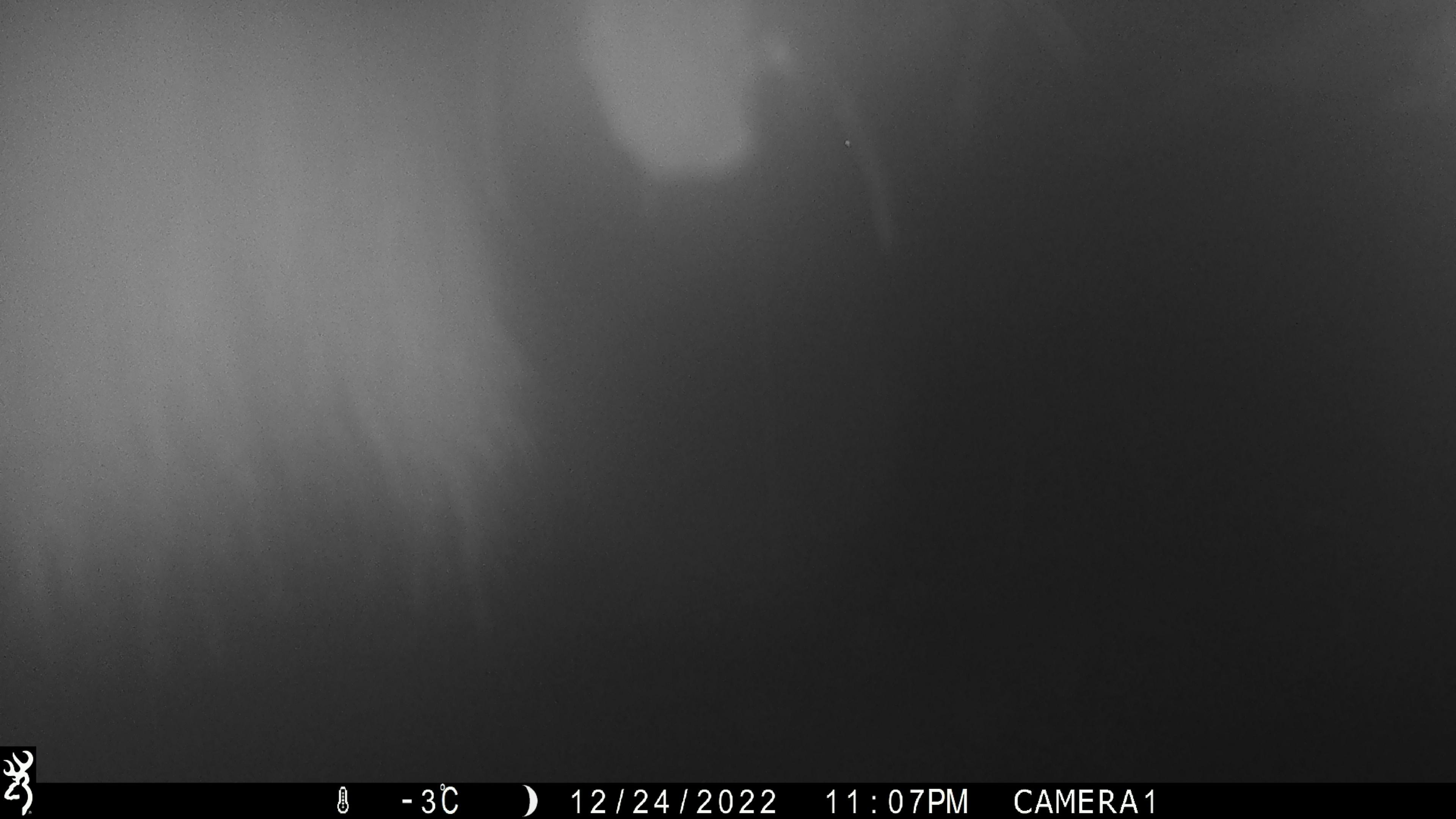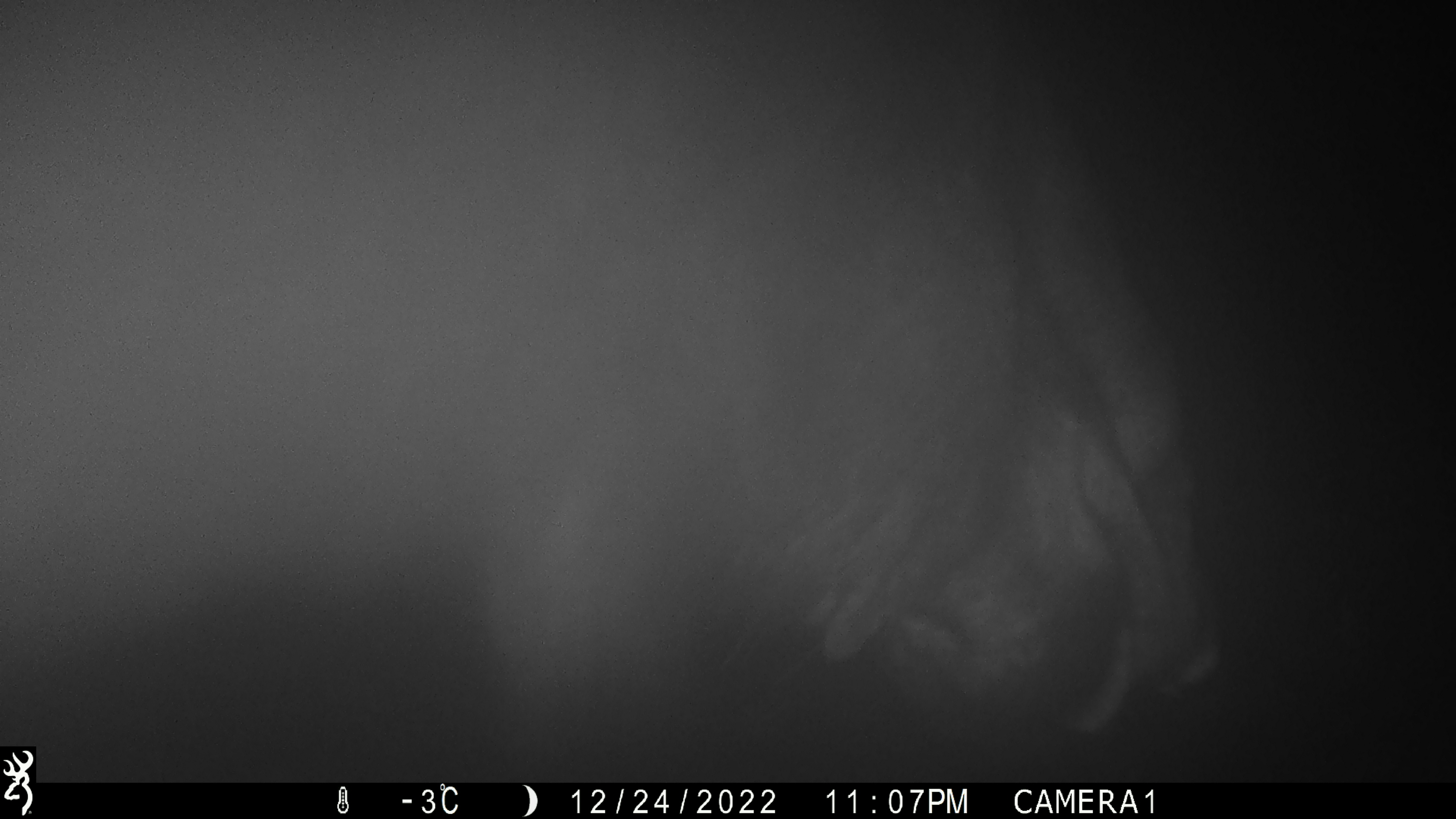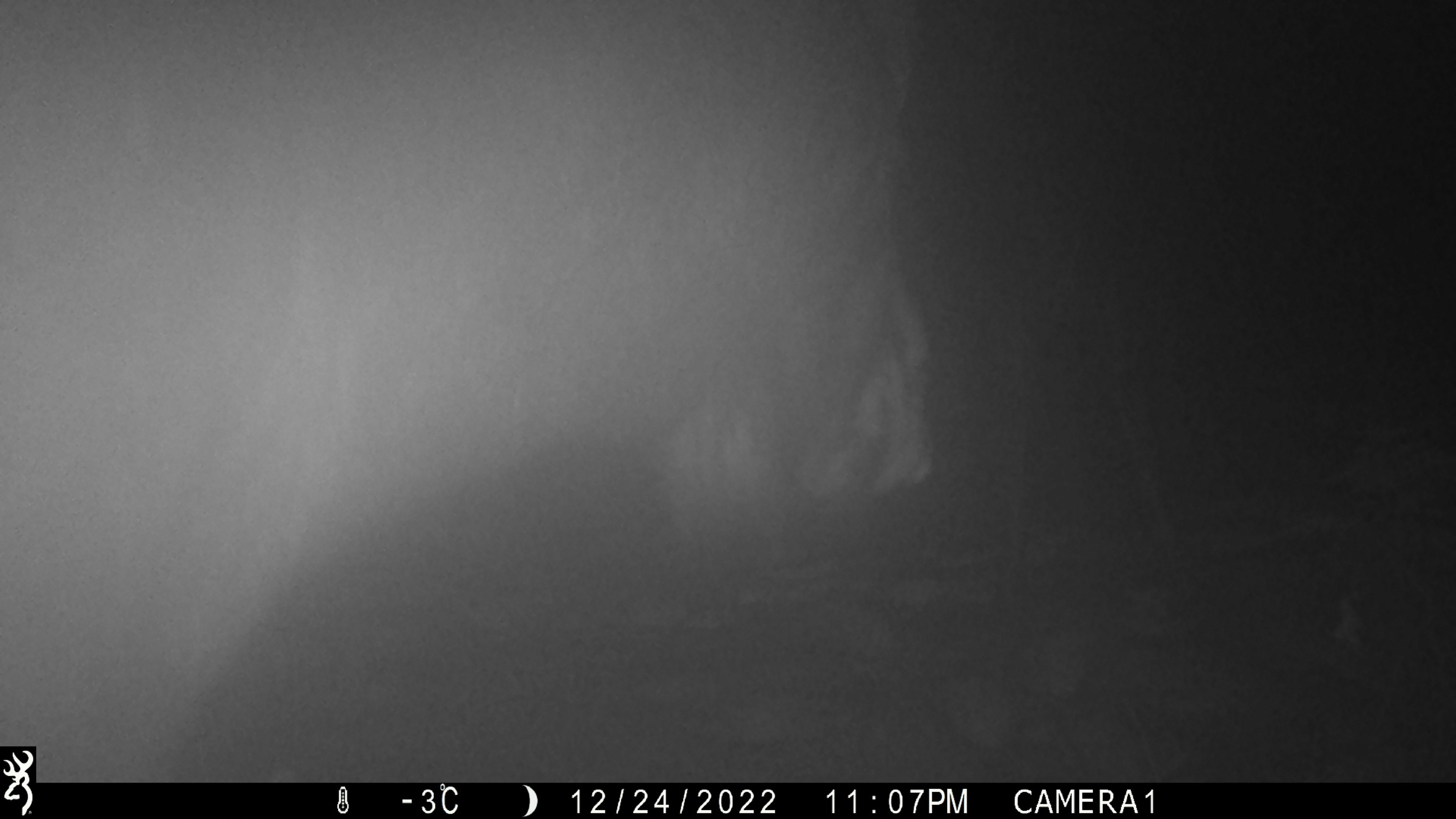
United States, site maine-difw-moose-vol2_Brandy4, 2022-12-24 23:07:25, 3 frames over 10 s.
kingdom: Animalia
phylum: Chordata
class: Mammalia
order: Artiodactyla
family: Cervidae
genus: Alces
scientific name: Alces alces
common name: moose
Moose (Alces alces).